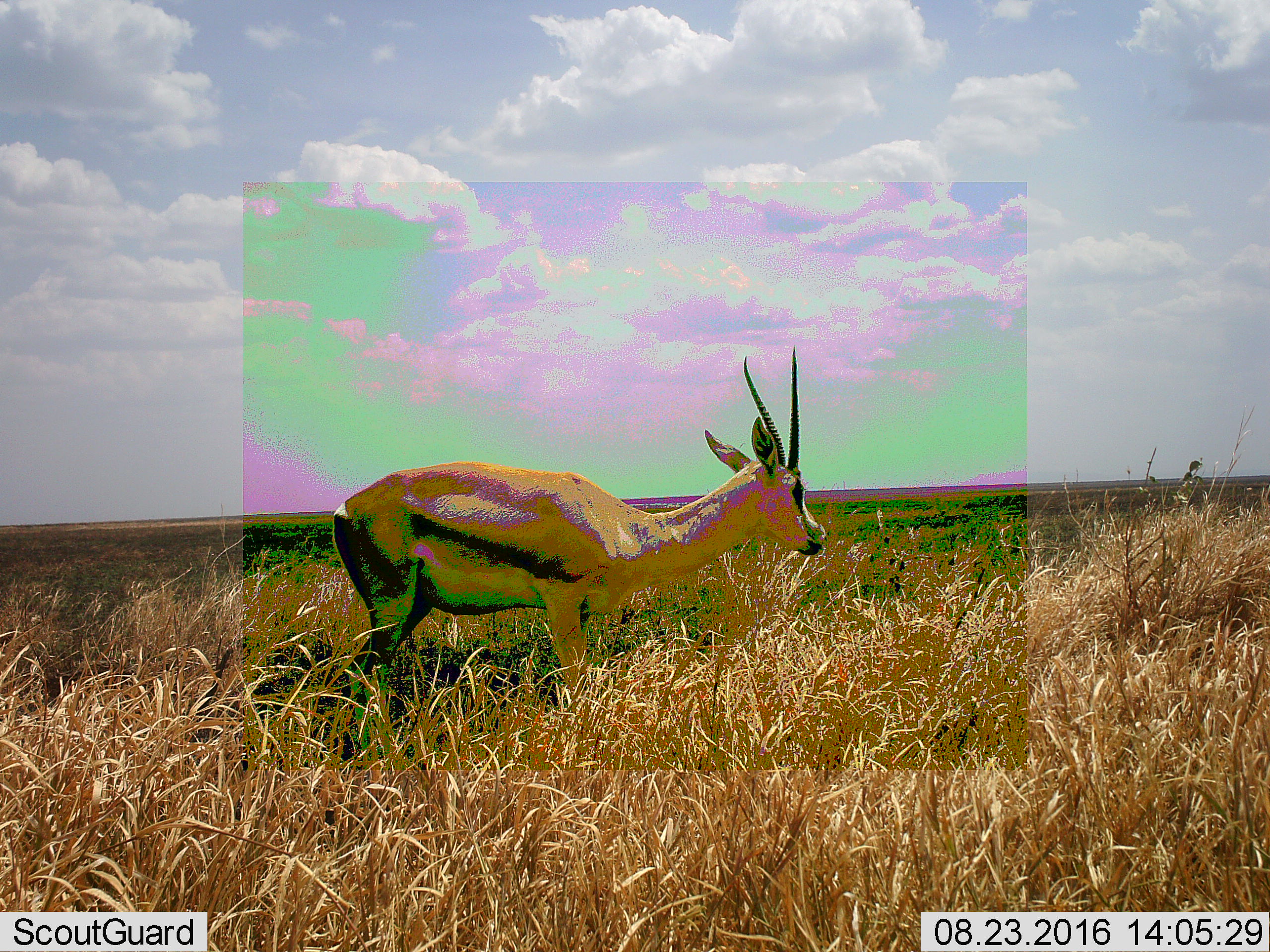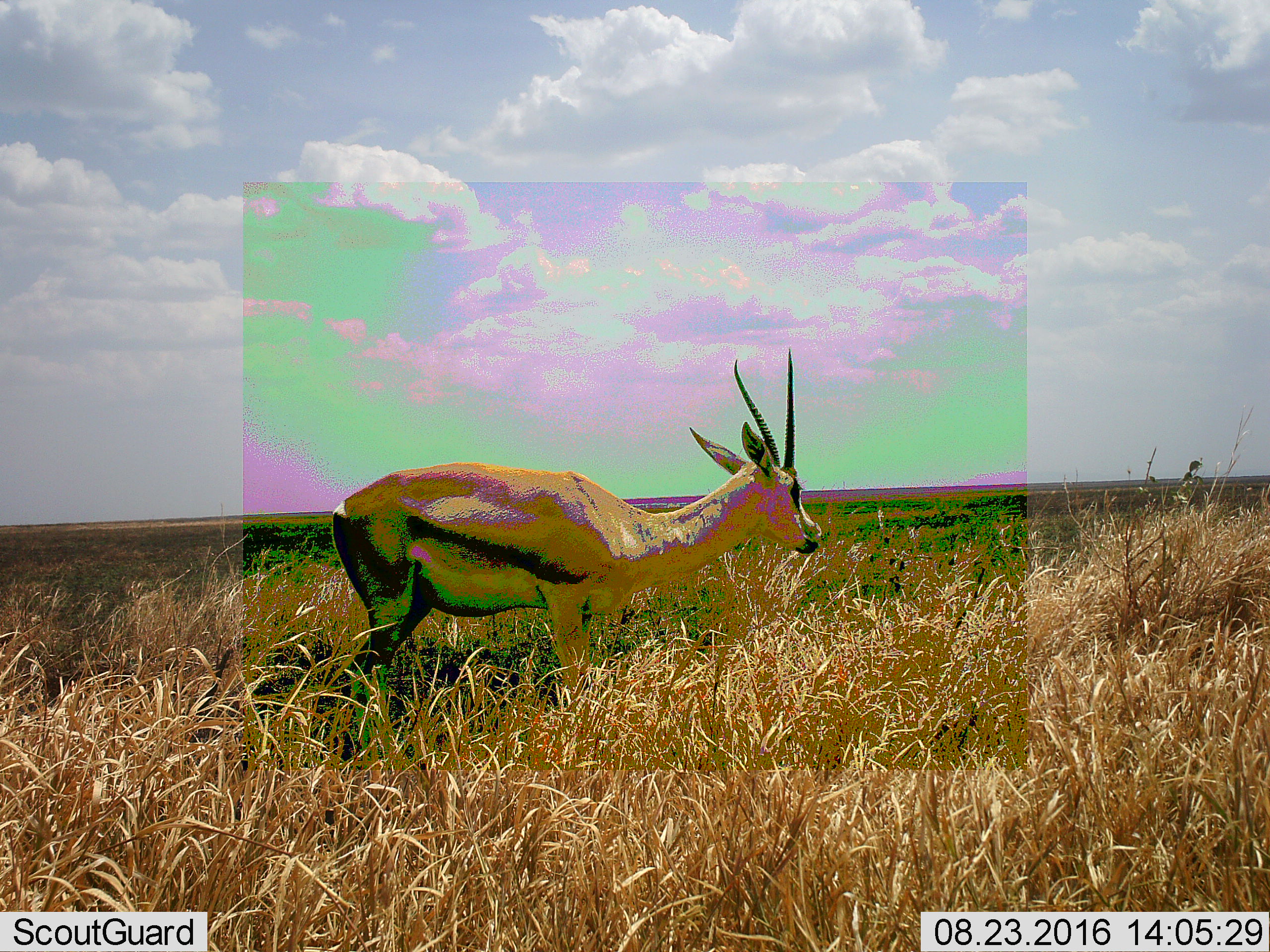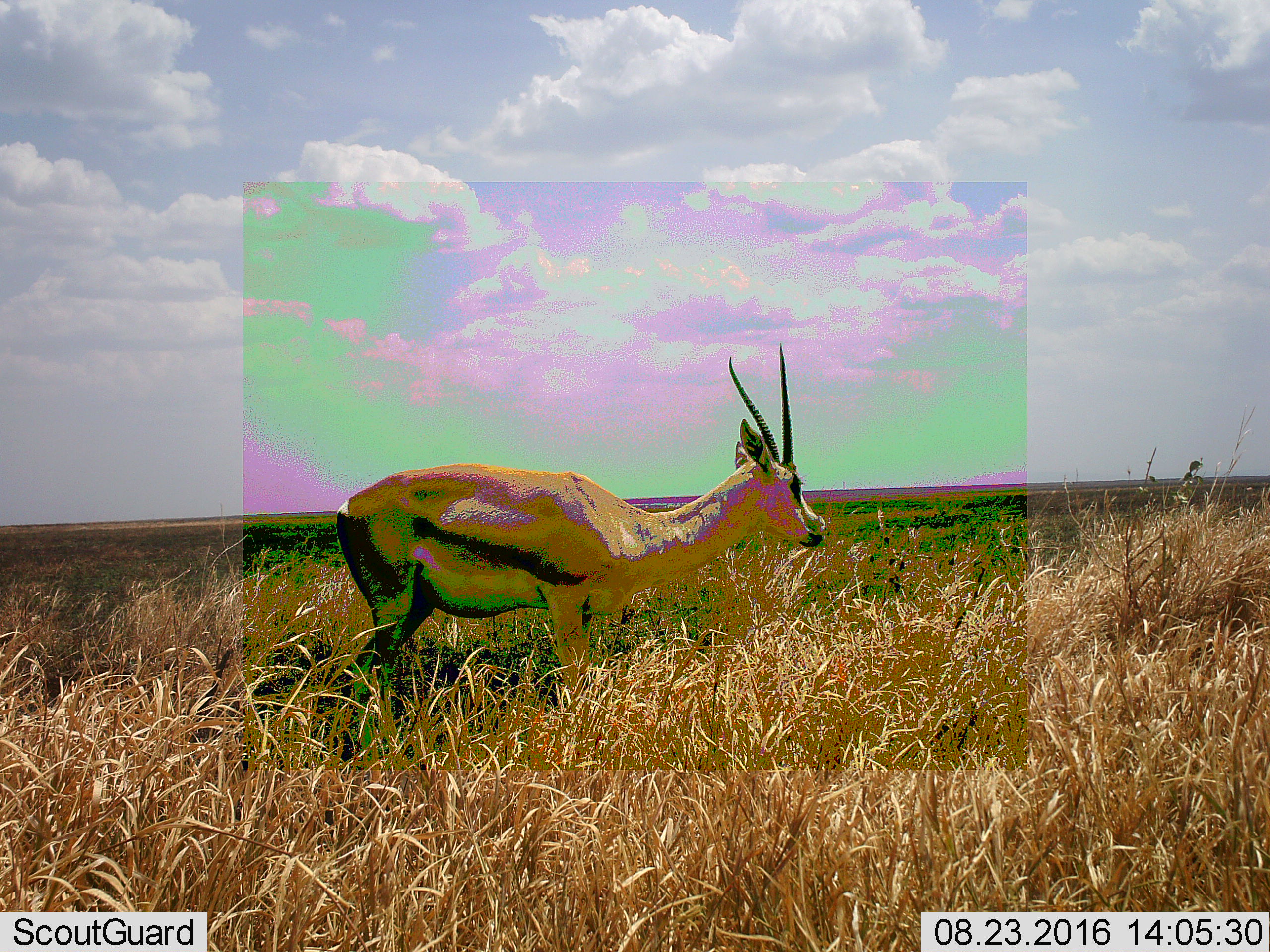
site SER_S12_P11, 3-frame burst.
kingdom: Animalia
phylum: Chordata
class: Mammalia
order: Artiodactyla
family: Bovidae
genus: Nanger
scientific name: Nanger granti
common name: grant's gazelle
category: gazellegrants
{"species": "gazellegrants (grant's gazelle) (Nanger granti)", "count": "1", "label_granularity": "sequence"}